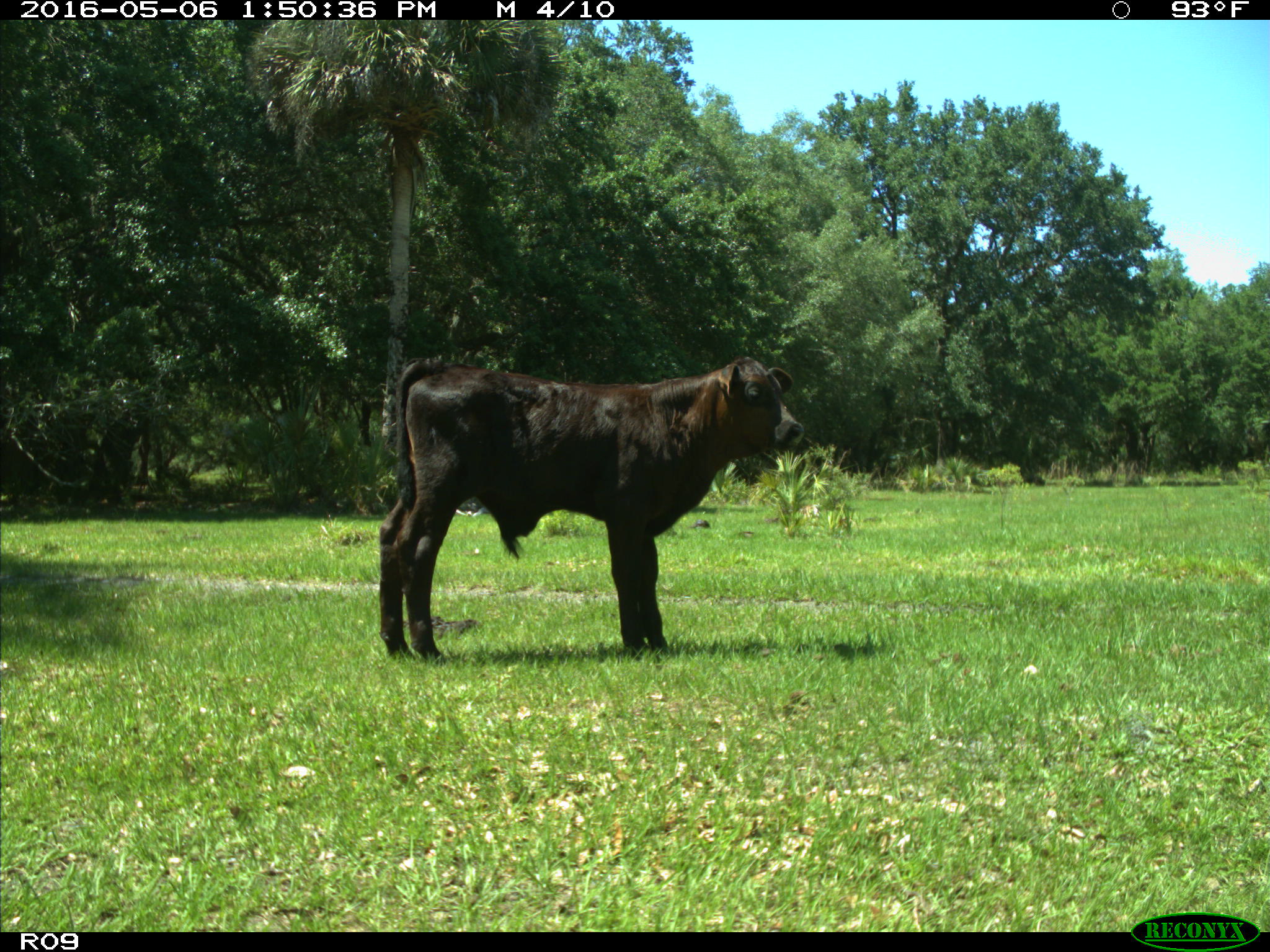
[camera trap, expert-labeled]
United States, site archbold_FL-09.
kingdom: Animalia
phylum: Chordata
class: Mammalia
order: Artiodactyla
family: Bovidae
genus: Bos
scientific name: Bos taurus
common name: domestic cow